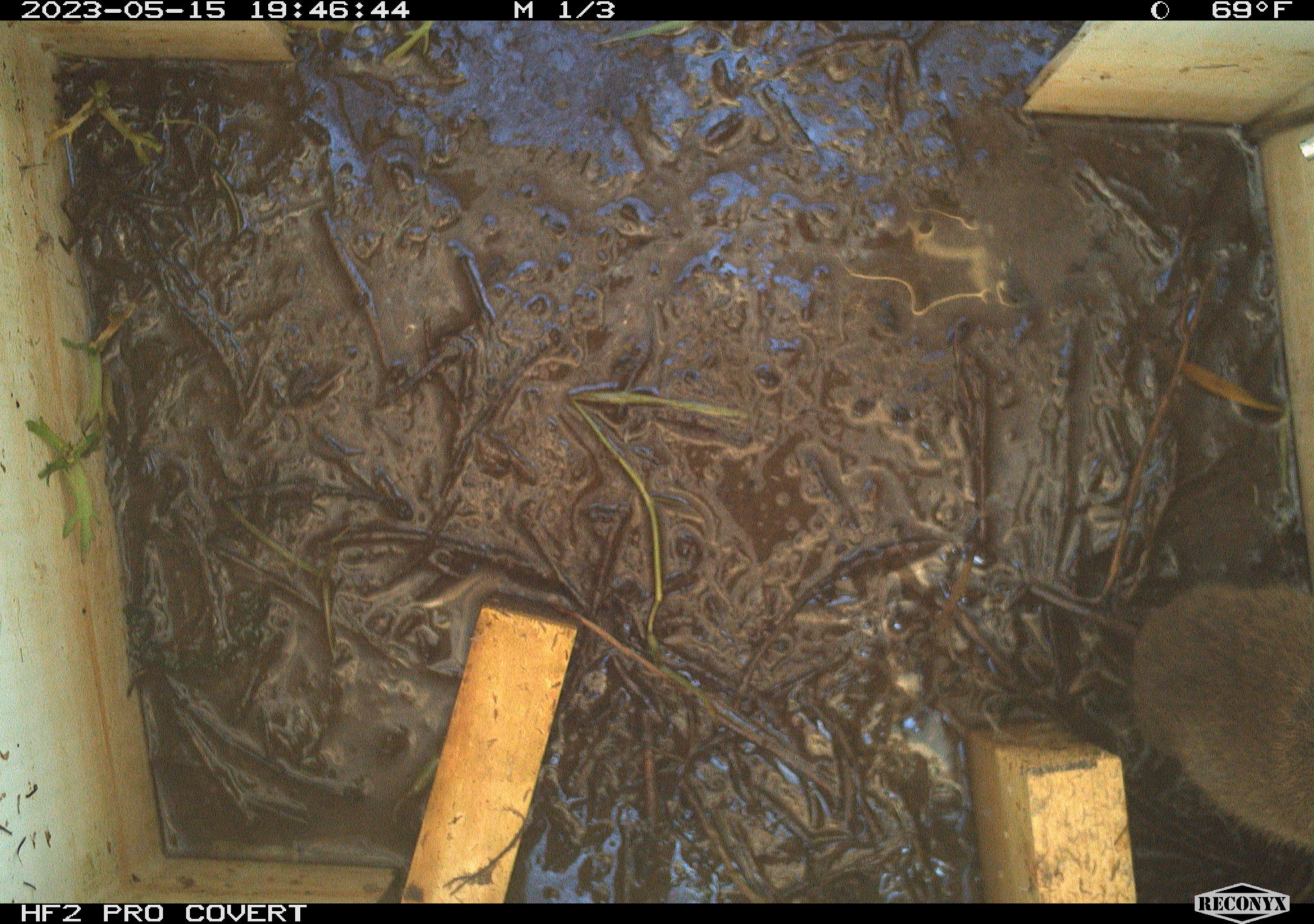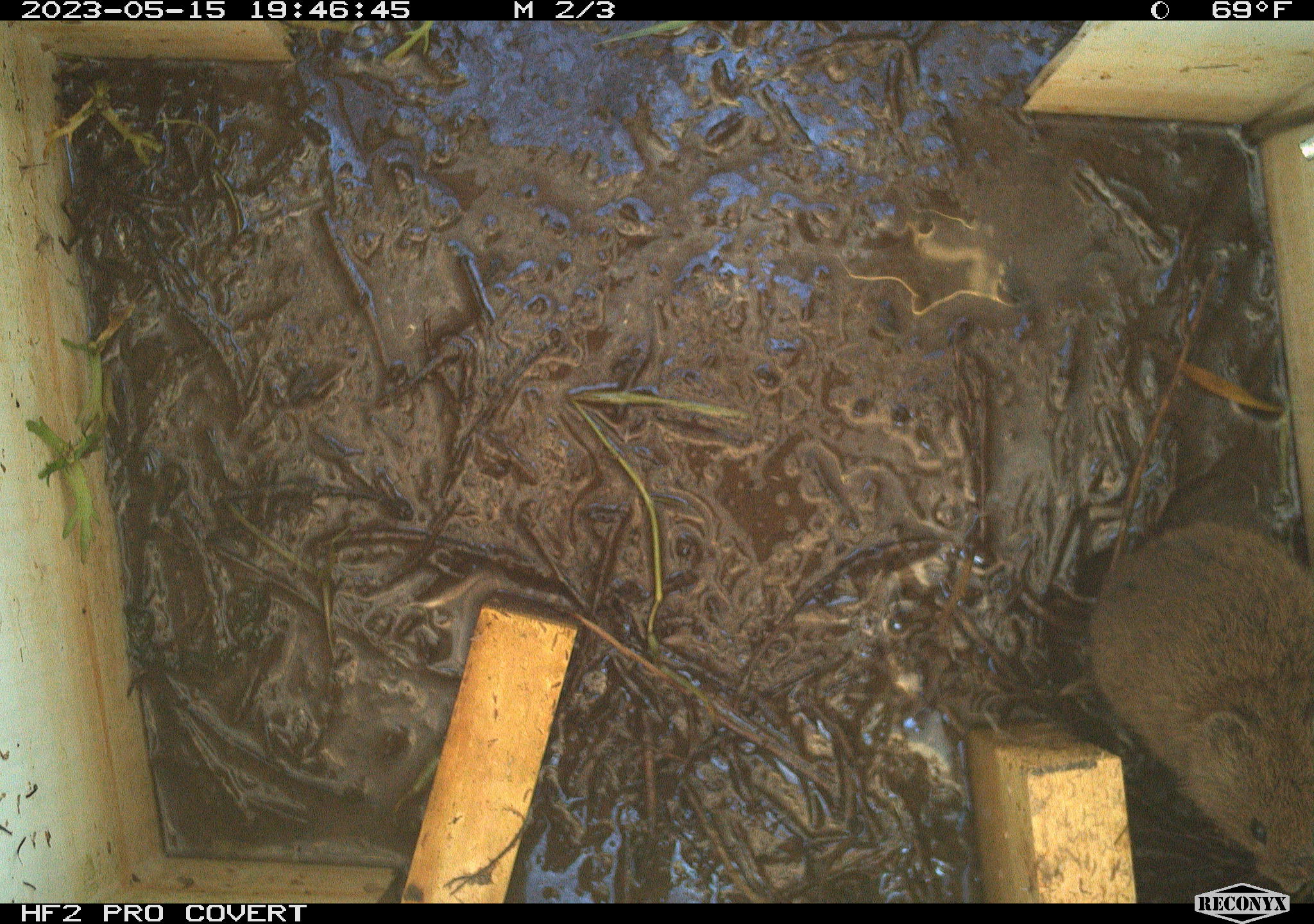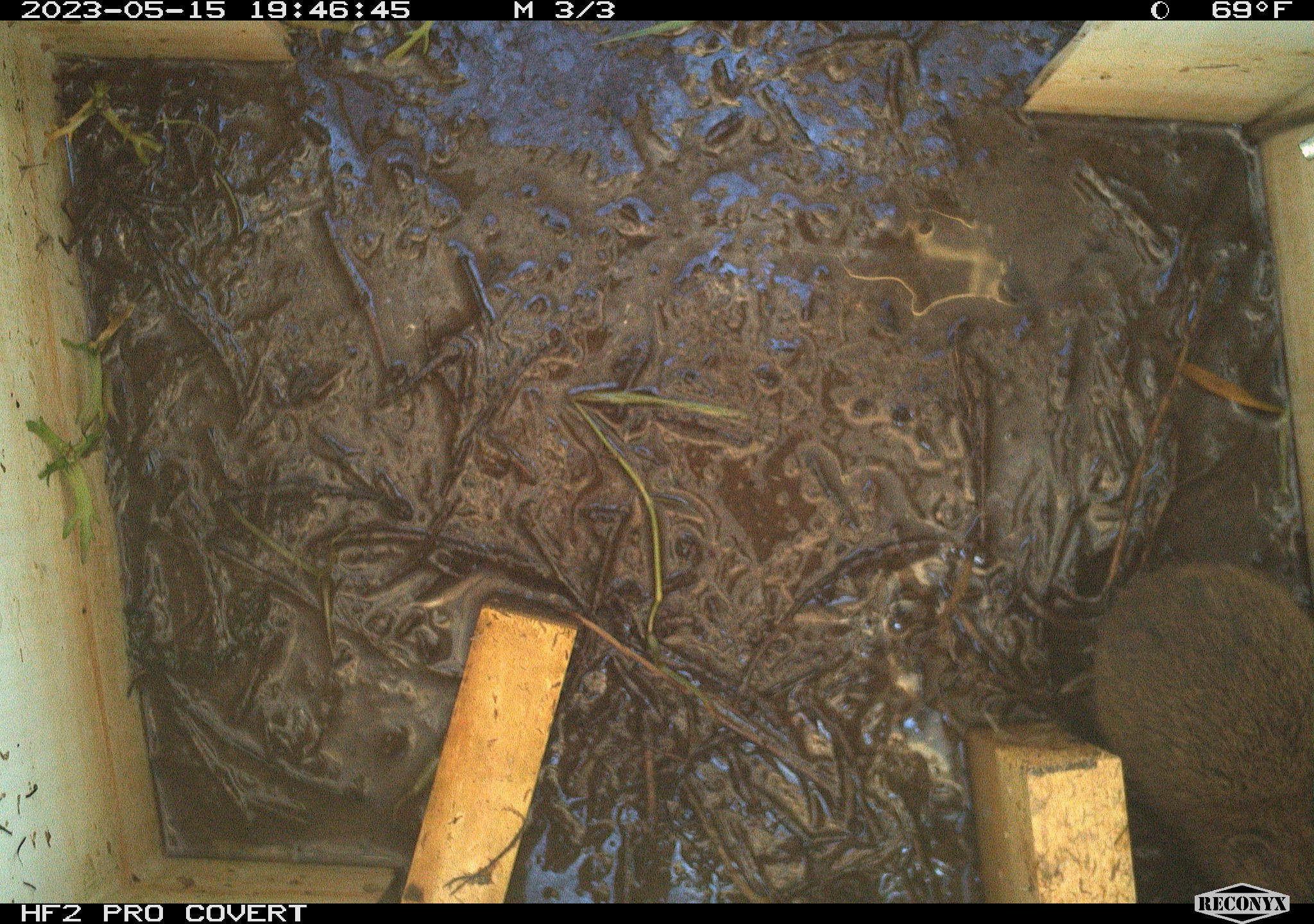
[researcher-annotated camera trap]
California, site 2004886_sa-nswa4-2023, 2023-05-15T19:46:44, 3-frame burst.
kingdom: Animalia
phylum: Chordata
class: Mammalia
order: Rodentia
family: Cricetidae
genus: Microtus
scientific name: Microtus californicus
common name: california vole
California vole (Microtus californicus).